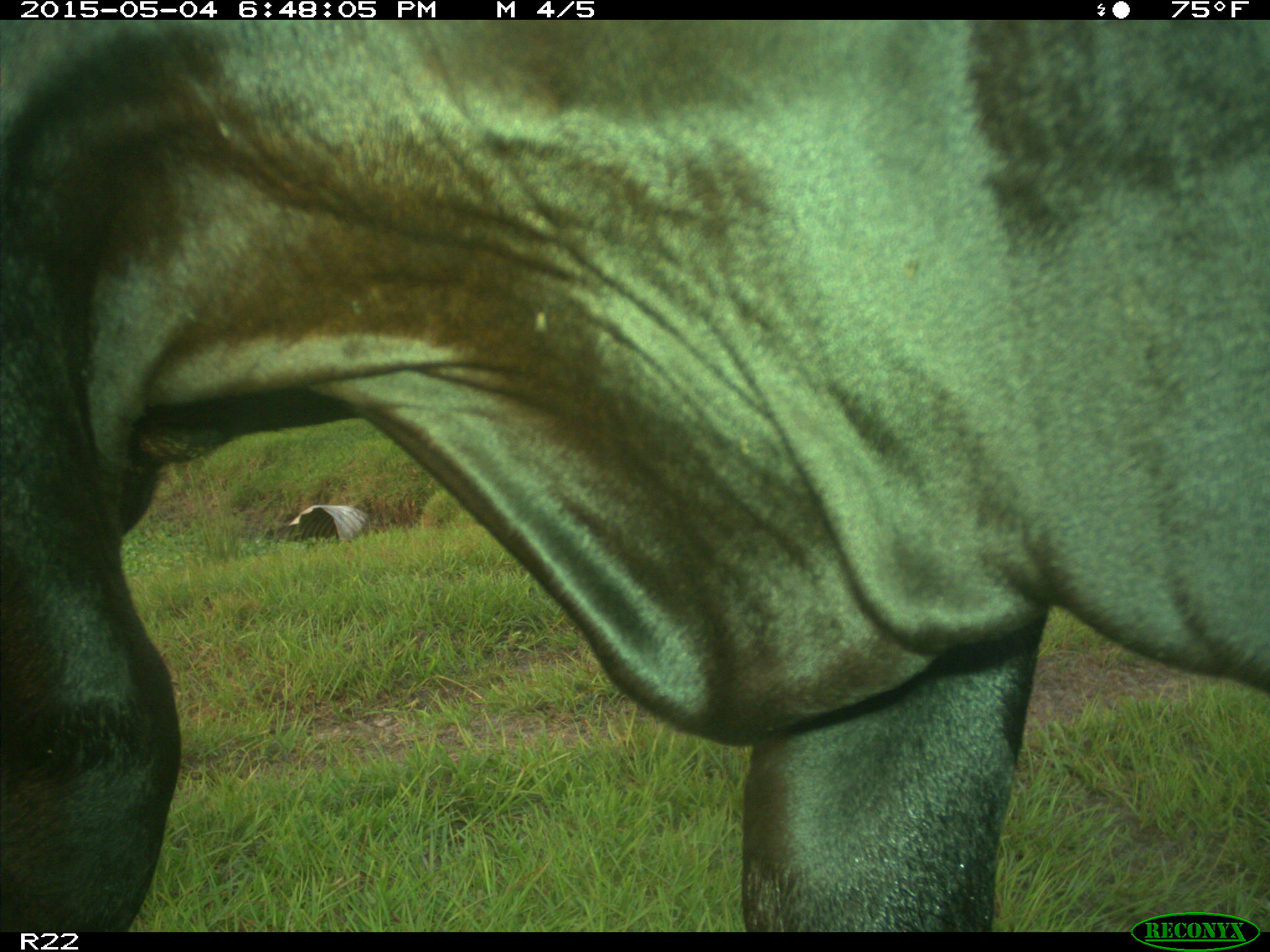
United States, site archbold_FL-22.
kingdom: Animalia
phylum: Chordata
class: Mammalia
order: Artiodactyla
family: Bovidae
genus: Bos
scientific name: Bos taurus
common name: domestic cow